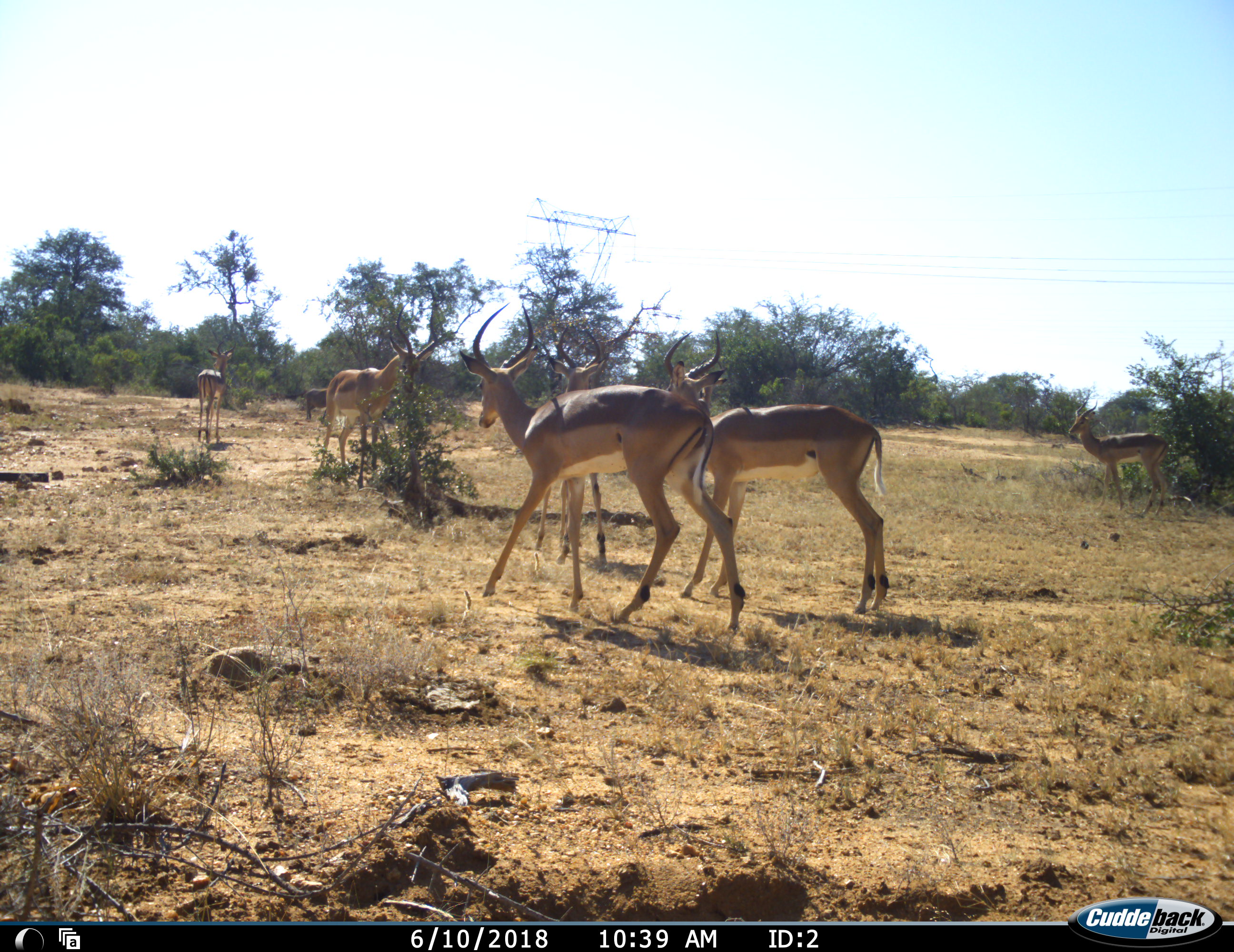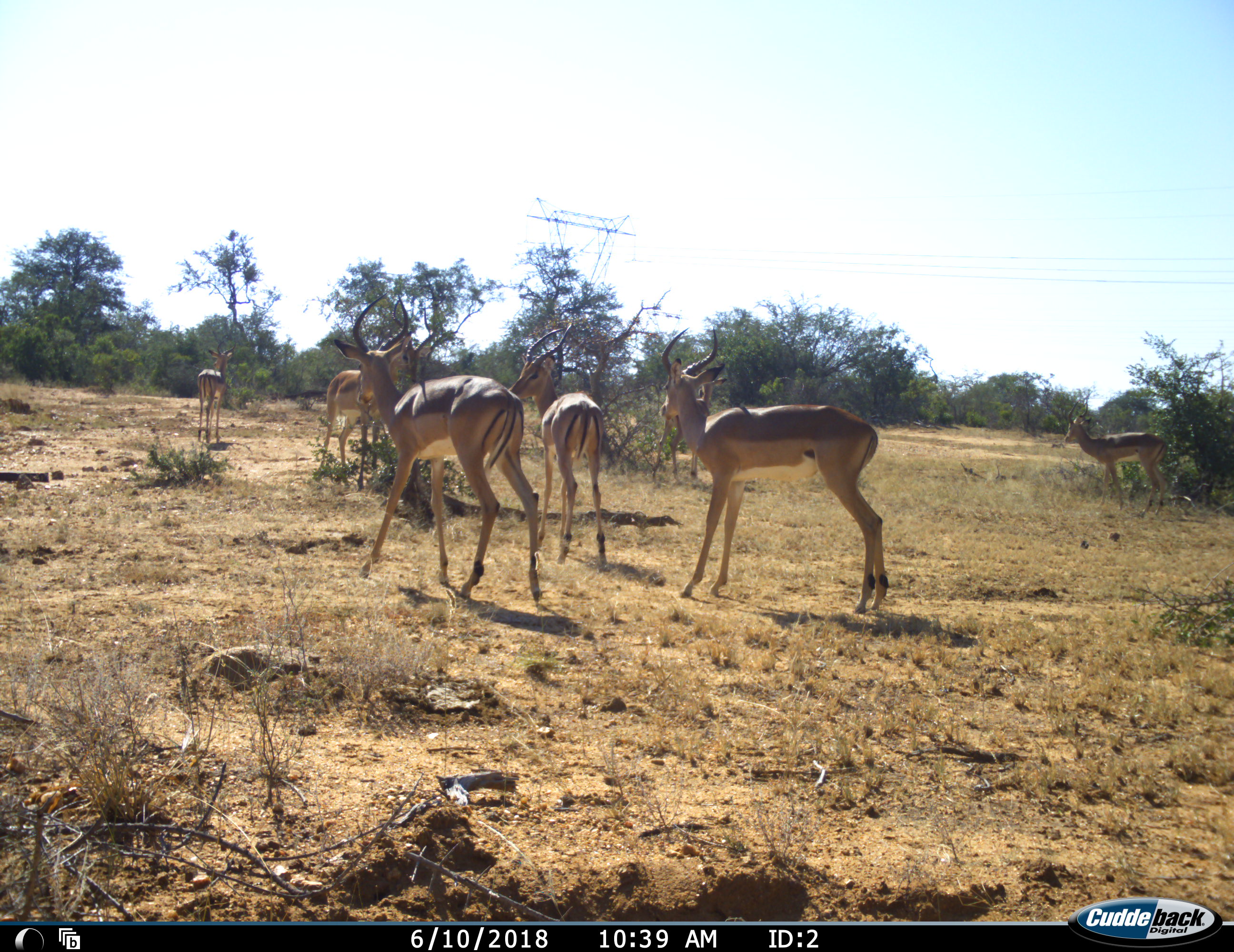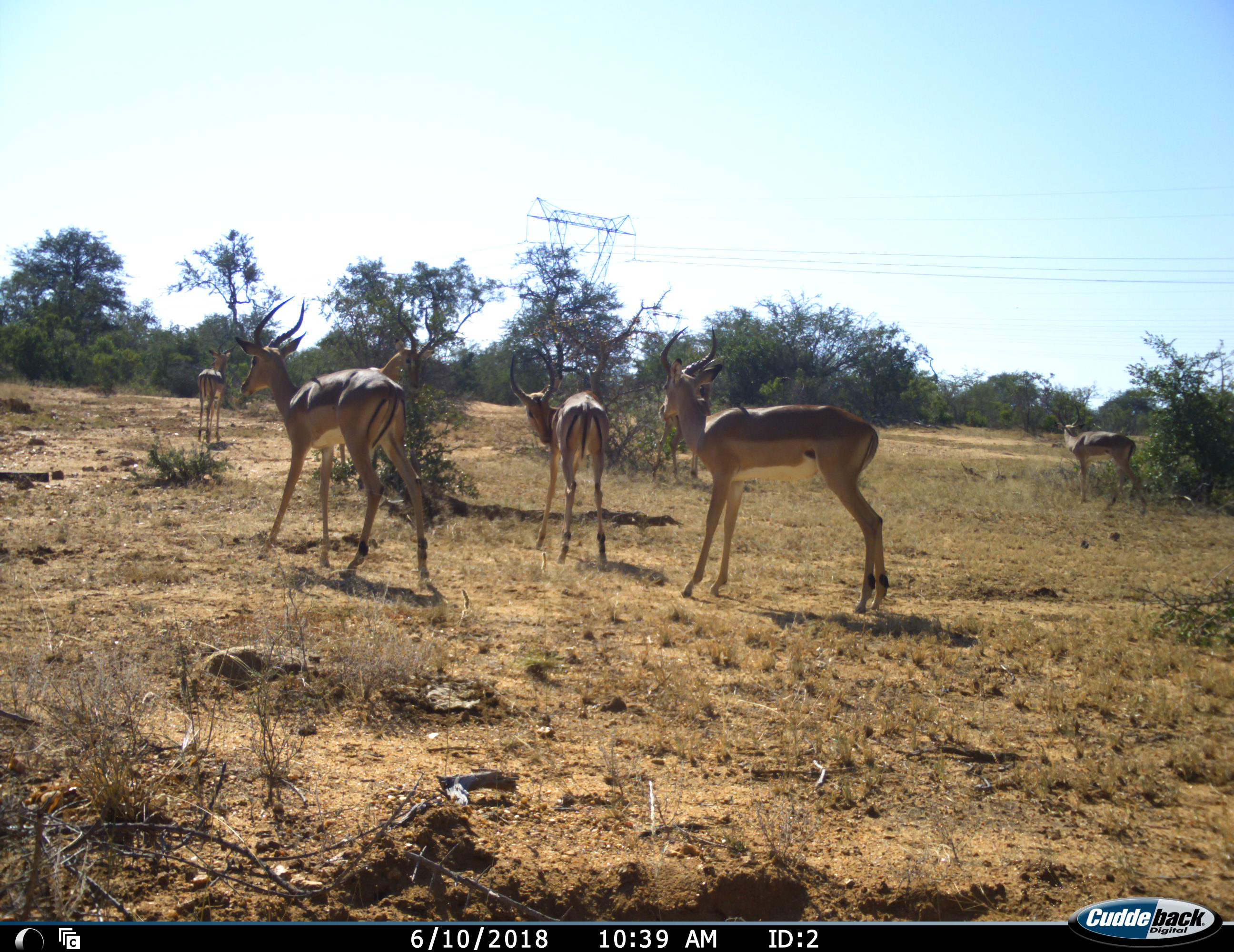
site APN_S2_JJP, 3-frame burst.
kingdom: Animalia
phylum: Chordata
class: Mammalia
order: Artiodactyla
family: Bovidae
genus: Aepyceros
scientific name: Aepyceros melampus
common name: impala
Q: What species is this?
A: Impala (Aepyceros melampus).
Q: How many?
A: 6.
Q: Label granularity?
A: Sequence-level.